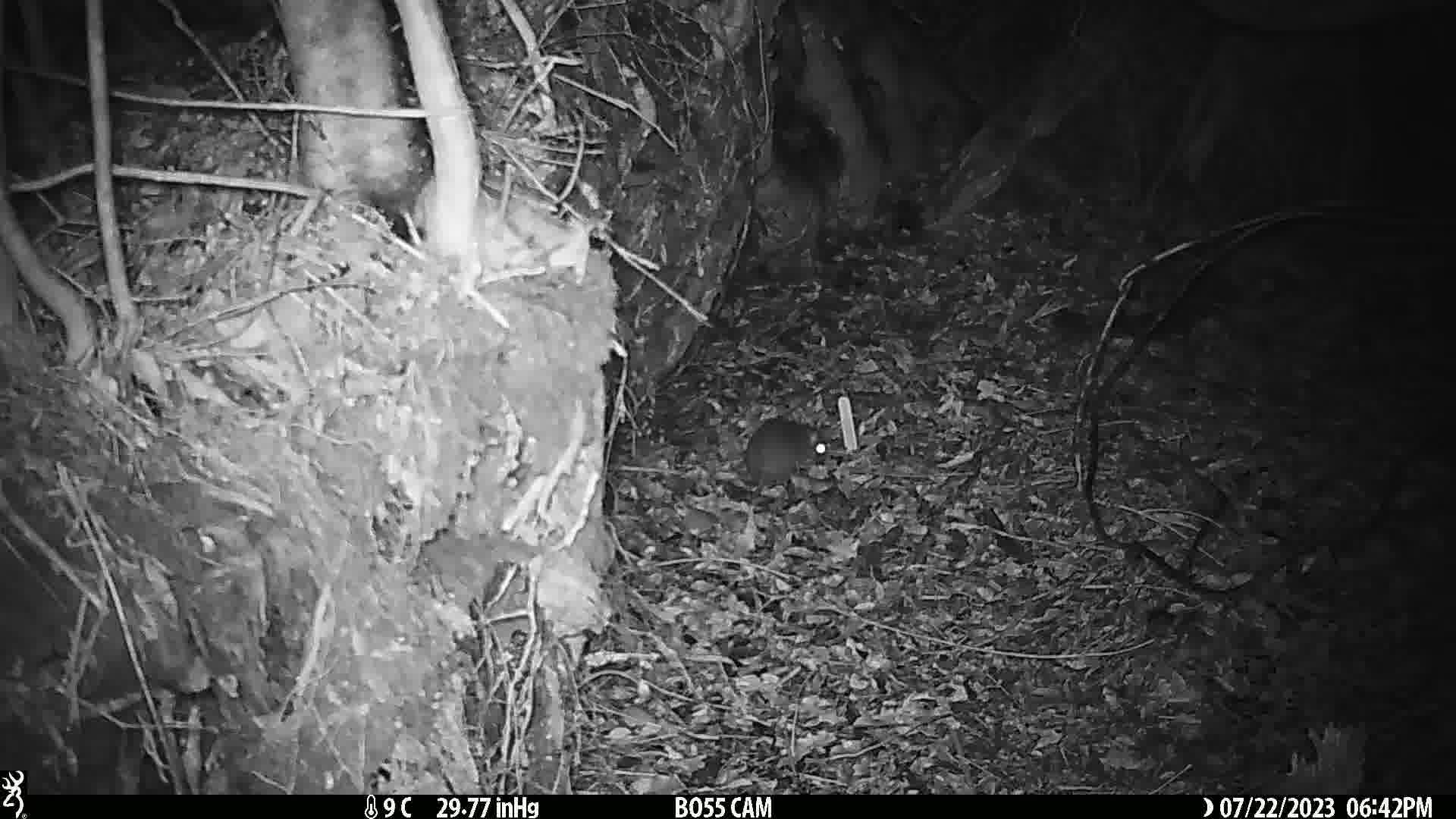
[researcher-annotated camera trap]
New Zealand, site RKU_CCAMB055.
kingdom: Animalia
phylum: Chordata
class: Mammalia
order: Rodentia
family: Muridae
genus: Rattus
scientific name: Rattus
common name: rat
Rat (Rattus).